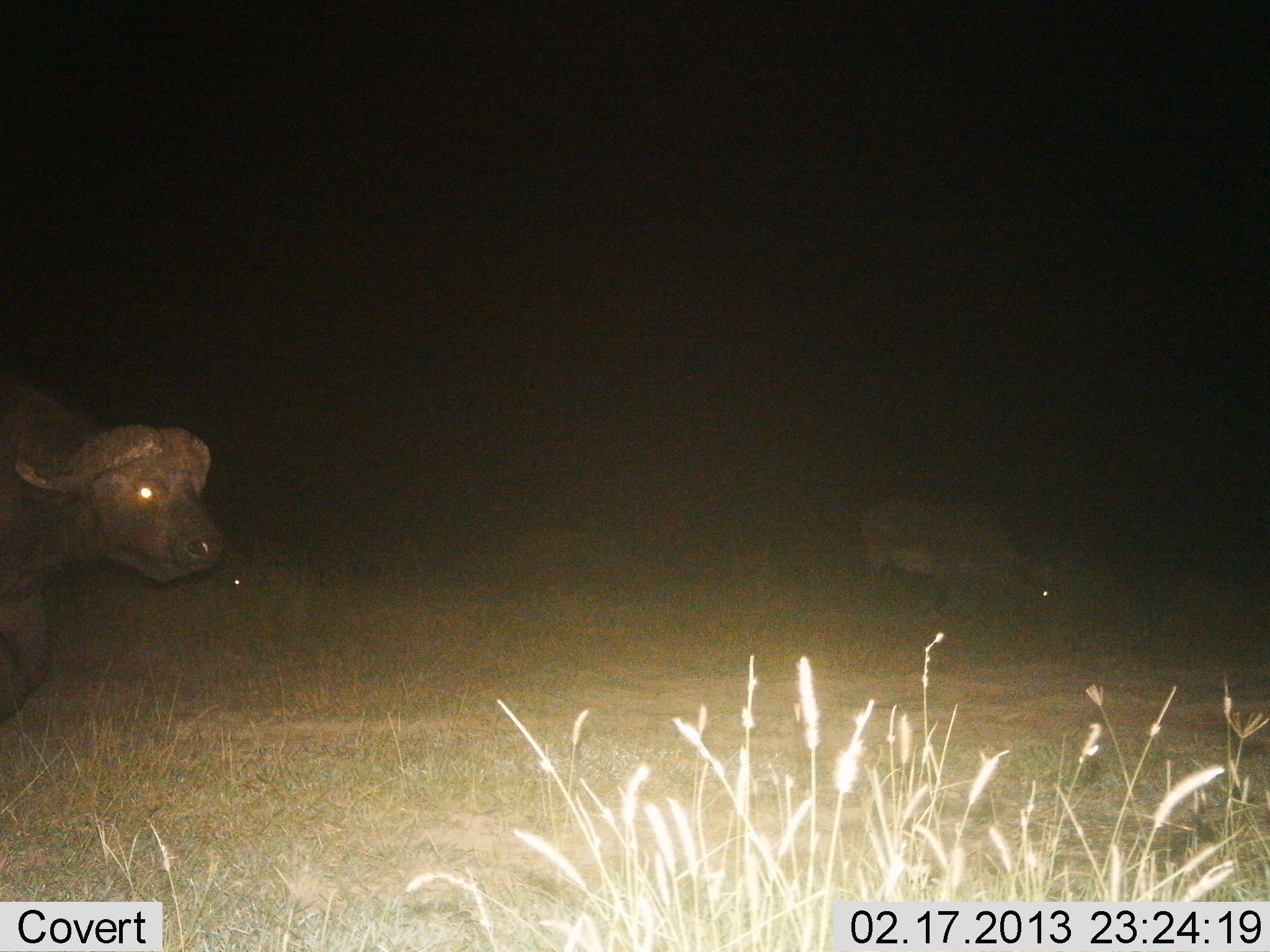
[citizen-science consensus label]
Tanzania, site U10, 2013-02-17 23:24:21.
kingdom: Animalia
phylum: Chordata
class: Mammalia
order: Artiodactyla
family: Bovidae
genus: Syncerus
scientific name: Syncerus caffer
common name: cape buffalo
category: buffalo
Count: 2.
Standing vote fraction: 39%.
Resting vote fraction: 0%.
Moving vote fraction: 71%.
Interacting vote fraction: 0%.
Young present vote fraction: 0%.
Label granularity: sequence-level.